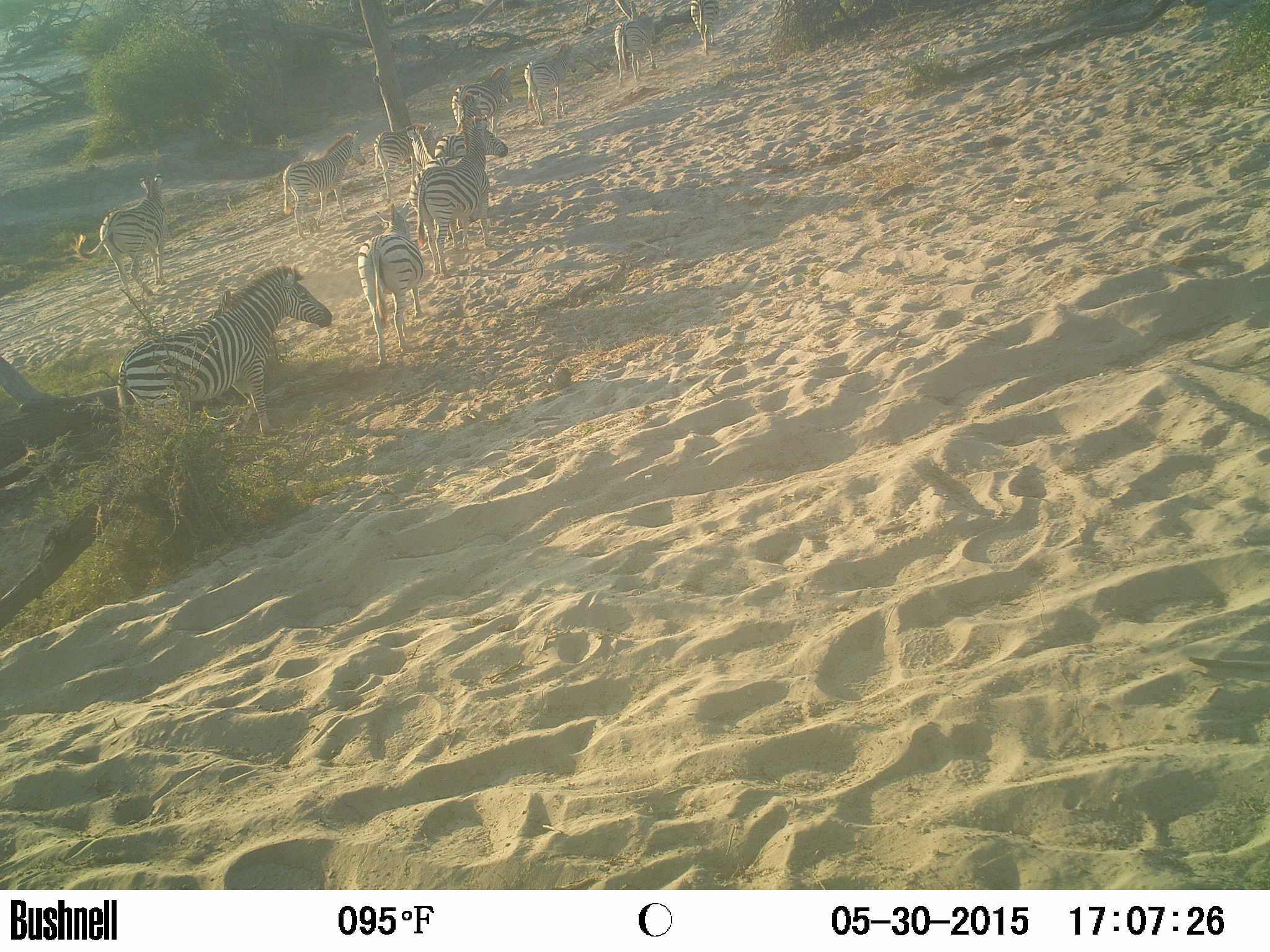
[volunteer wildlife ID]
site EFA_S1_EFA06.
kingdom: Animalia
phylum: Chordata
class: Mammalia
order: Perissodactyla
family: Equidae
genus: Equus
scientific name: Equus quagga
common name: plains zebra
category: zebraplains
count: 11-50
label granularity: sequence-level